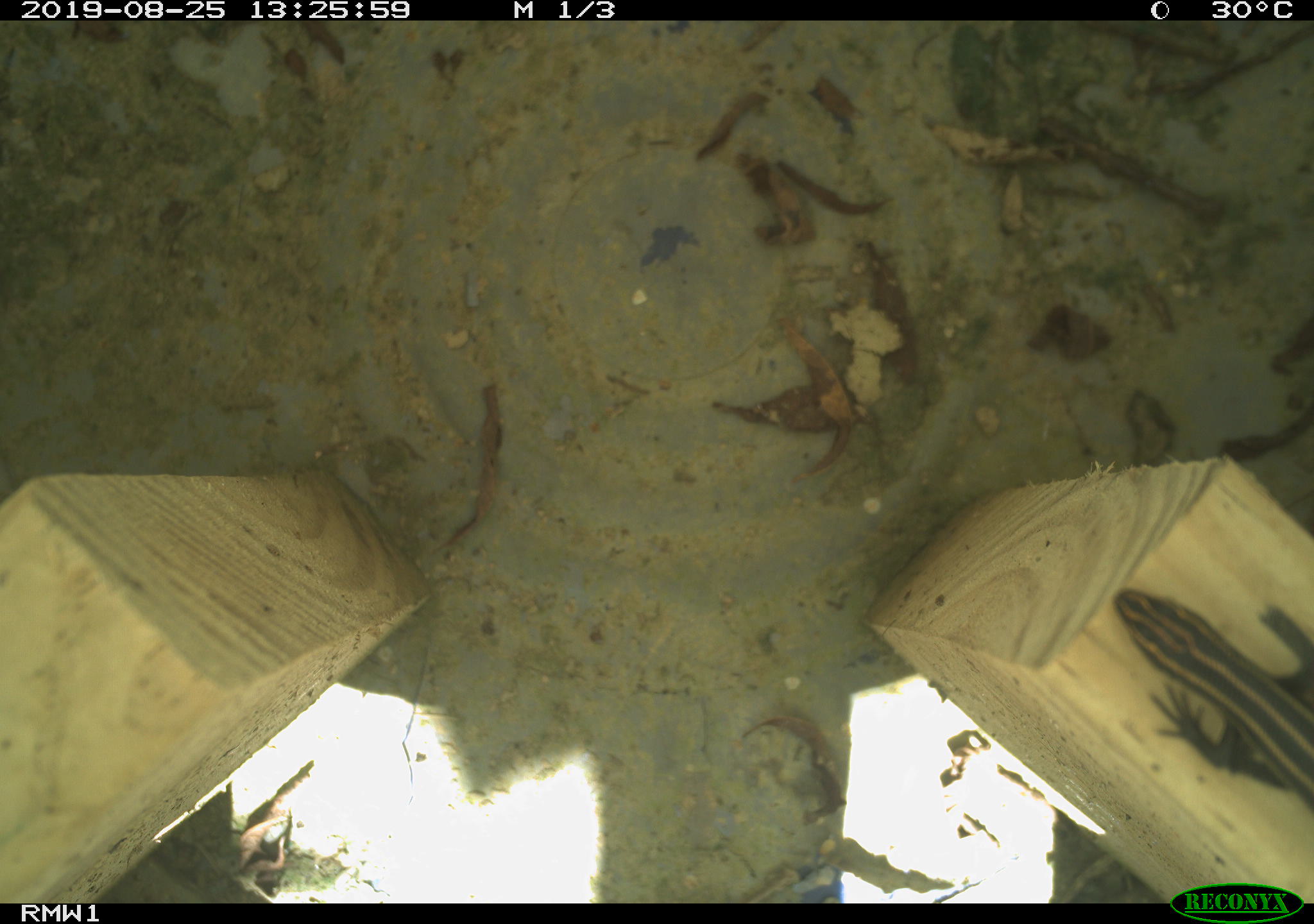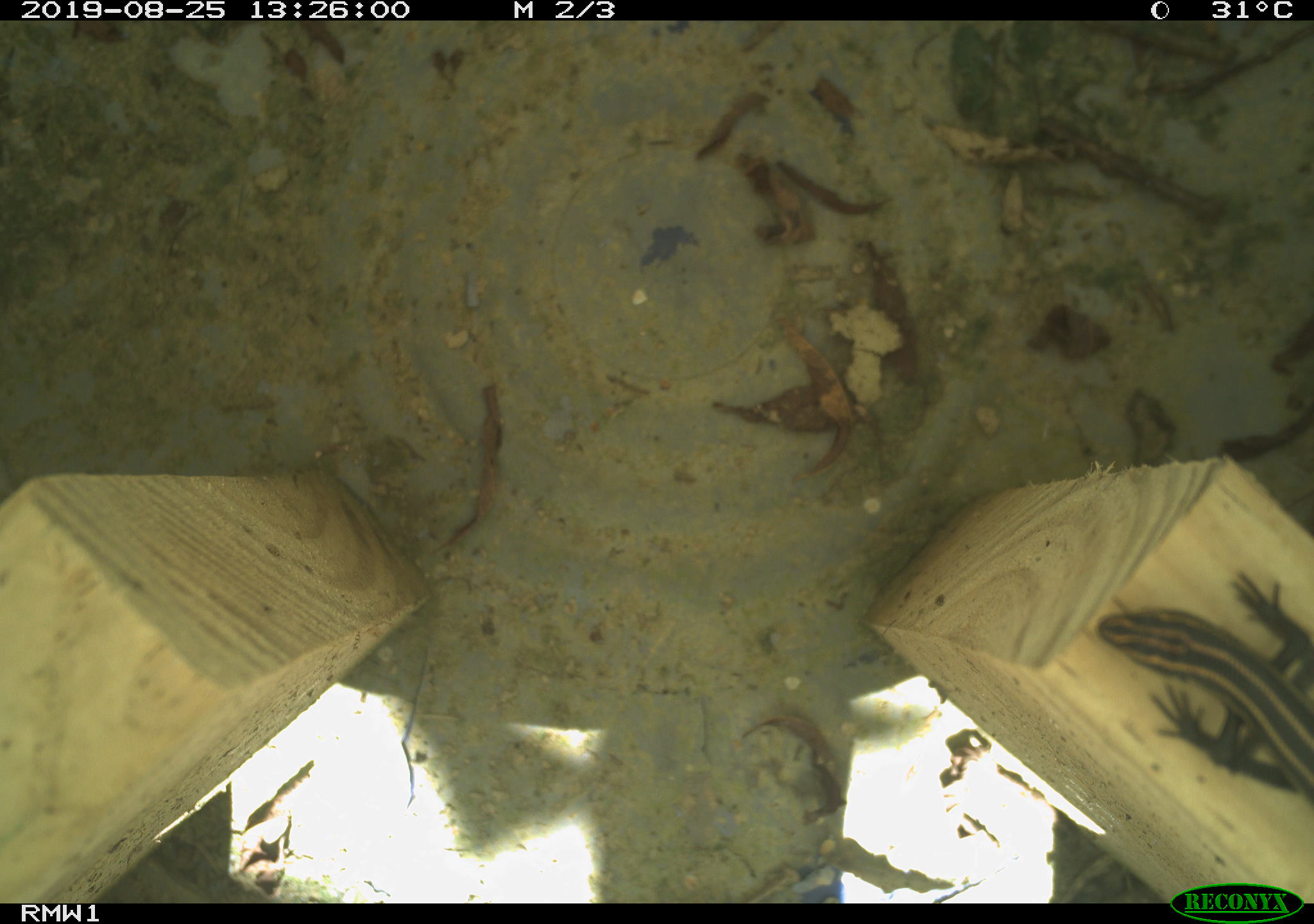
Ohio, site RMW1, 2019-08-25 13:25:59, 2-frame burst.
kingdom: Animalia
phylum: Chordata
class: Reptilia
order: Squamata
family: Scincidae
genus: Plestiodon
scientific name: Plestiodon fasciatus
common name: common five-lined skink